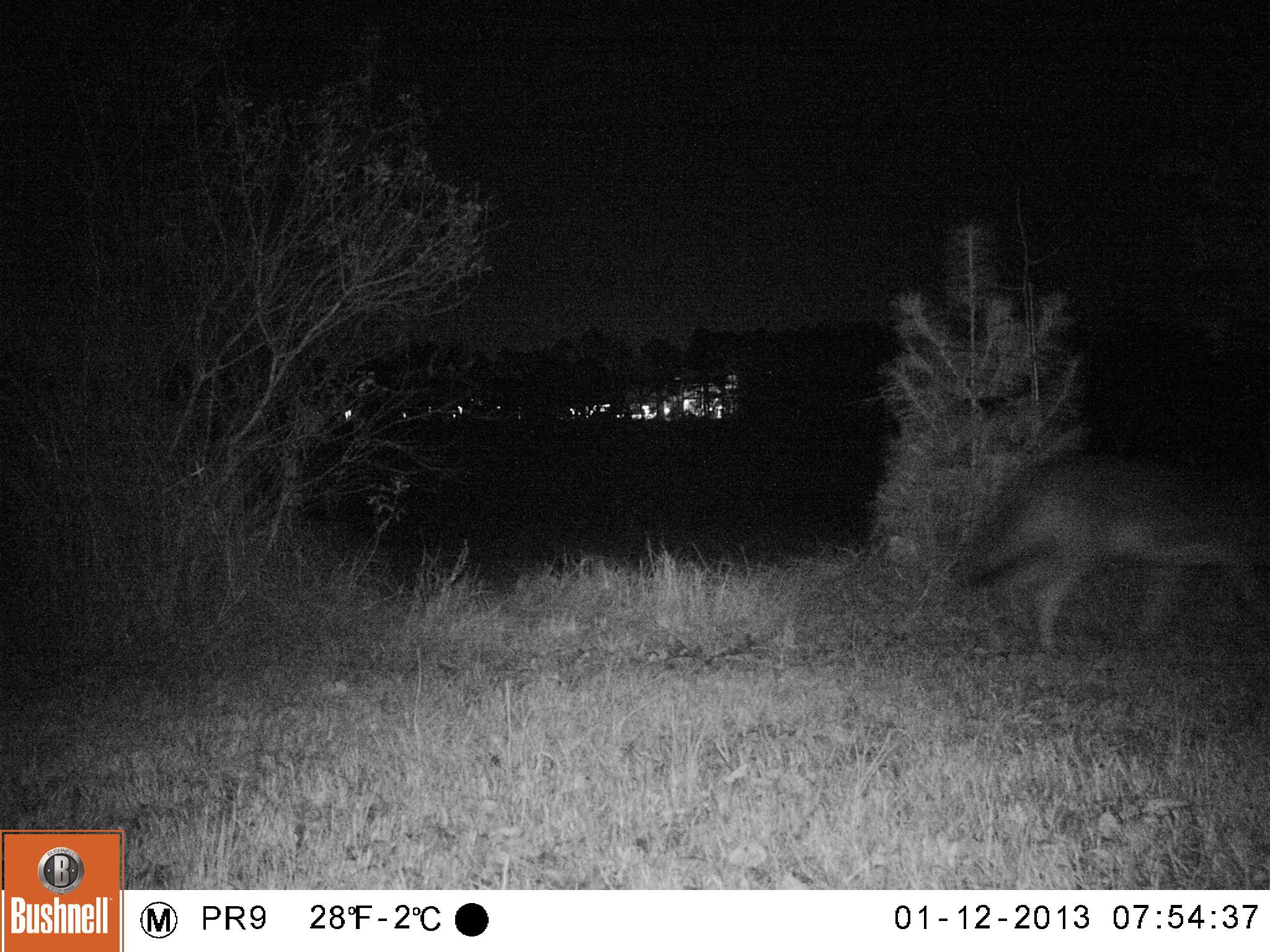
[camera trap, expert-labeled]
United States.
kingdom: Animalia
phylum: Chordata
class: Mammalia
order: Carnivora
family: Canidae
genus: Canis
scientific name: Canis latrans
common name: coyote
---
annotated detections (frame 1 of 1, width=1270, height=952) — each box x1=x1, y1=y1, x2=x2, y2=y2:
Coyote: x1=946, y1=433, x2=1270, y2=662